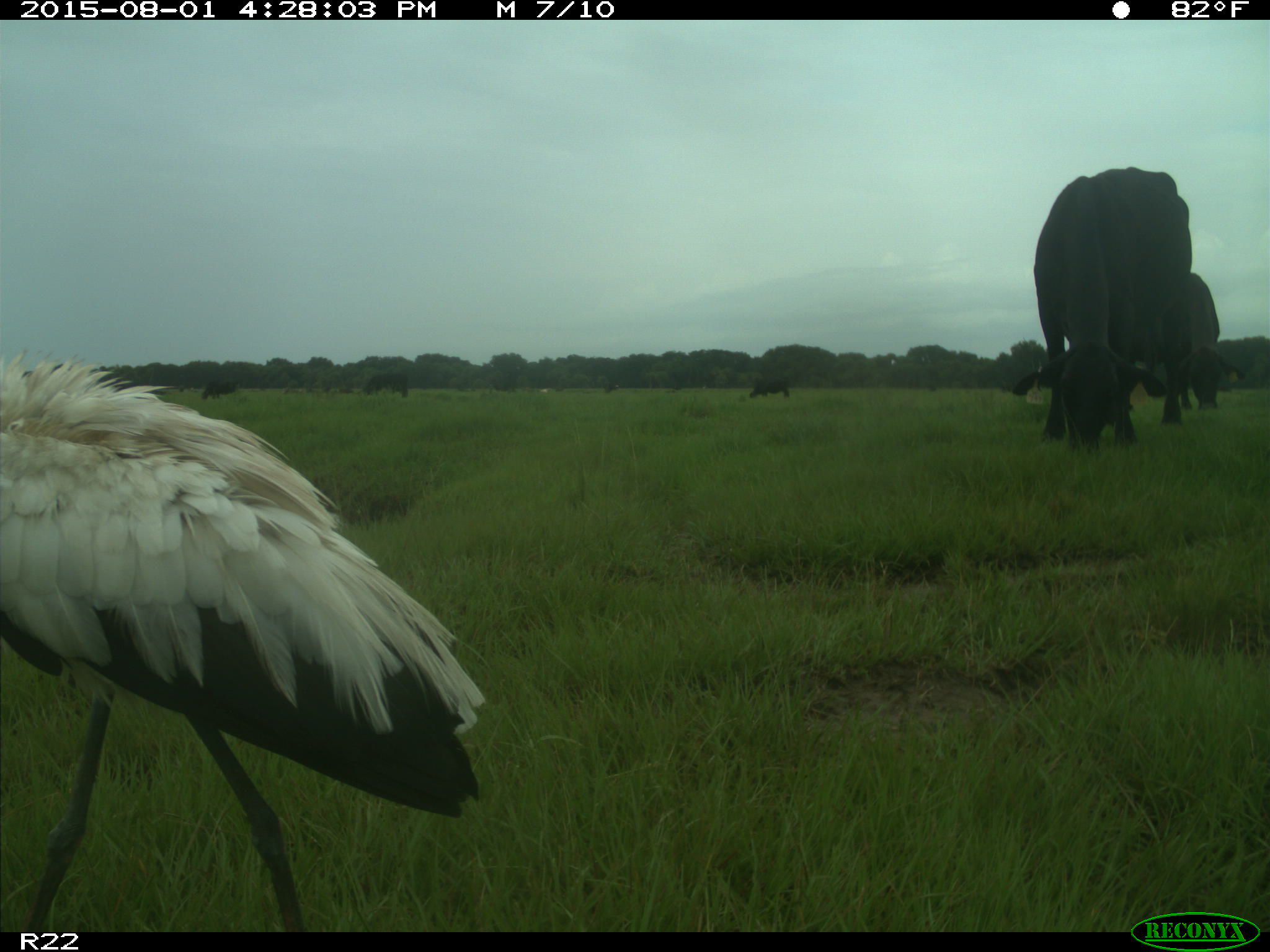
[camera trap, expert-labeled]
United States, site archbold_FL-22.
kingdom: Animalia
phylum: Chordata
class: Mammalia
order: Artiodactyla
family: Bovidae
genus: Bos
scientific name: Bos taurus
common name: domestic cow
Bos taurus (domestic cow).